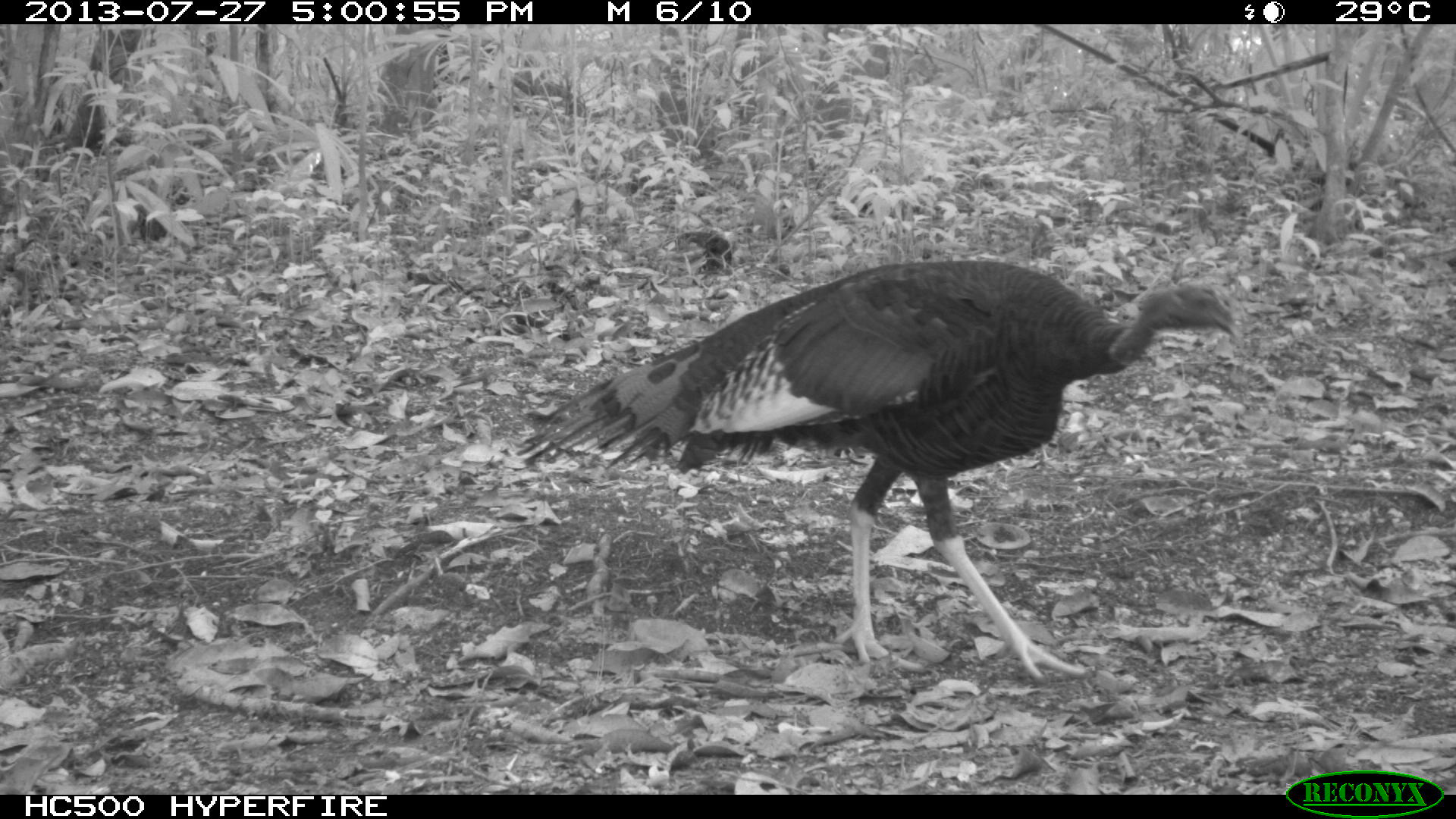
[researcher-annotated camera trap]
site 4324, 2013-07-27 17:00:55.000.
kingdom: Animalia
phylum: Chordata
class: Aves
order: Galliformes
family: Phasianidae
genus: Meleagris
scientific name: Meleagris ocellata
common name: ocellated turkey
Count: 1.